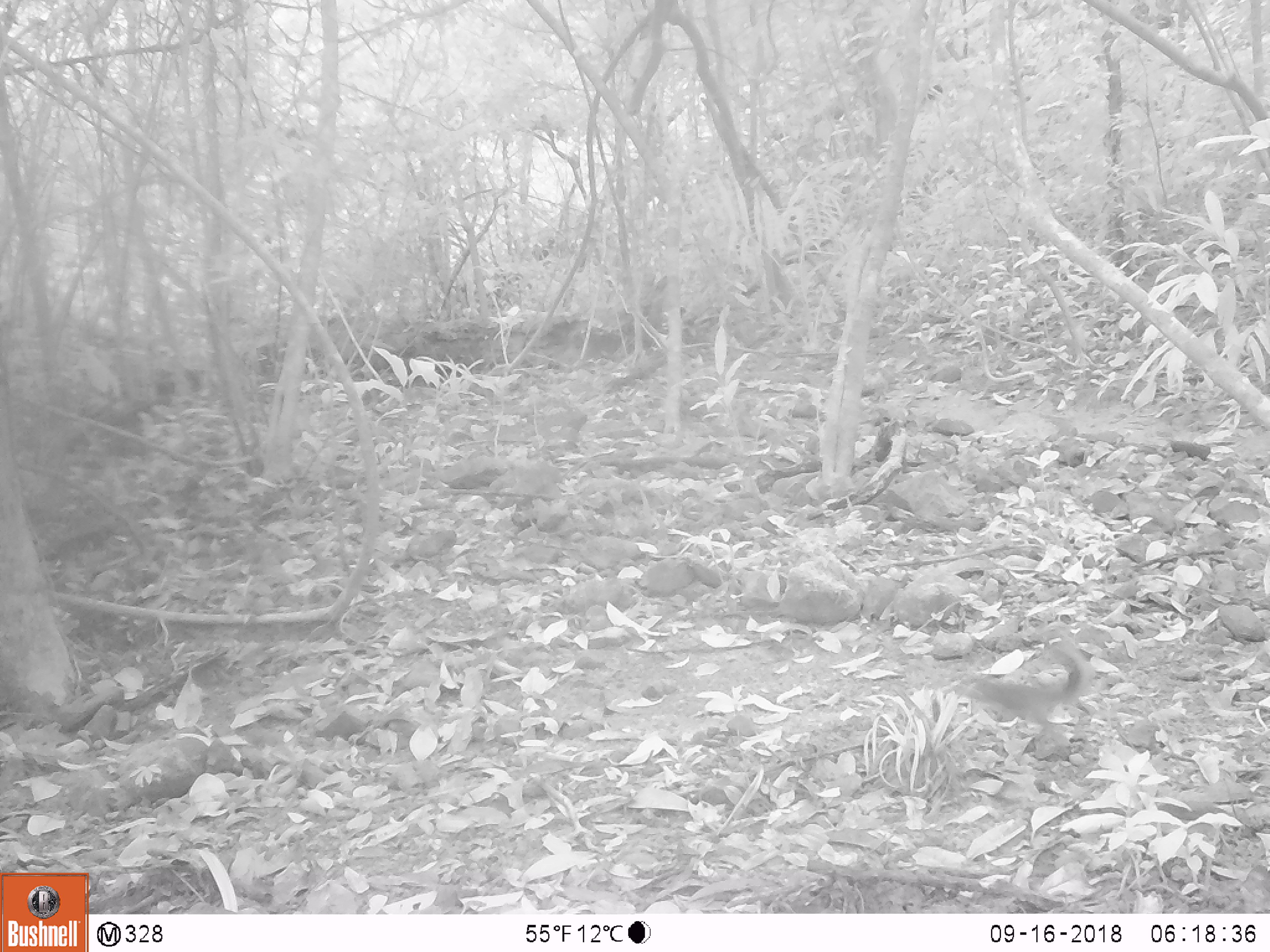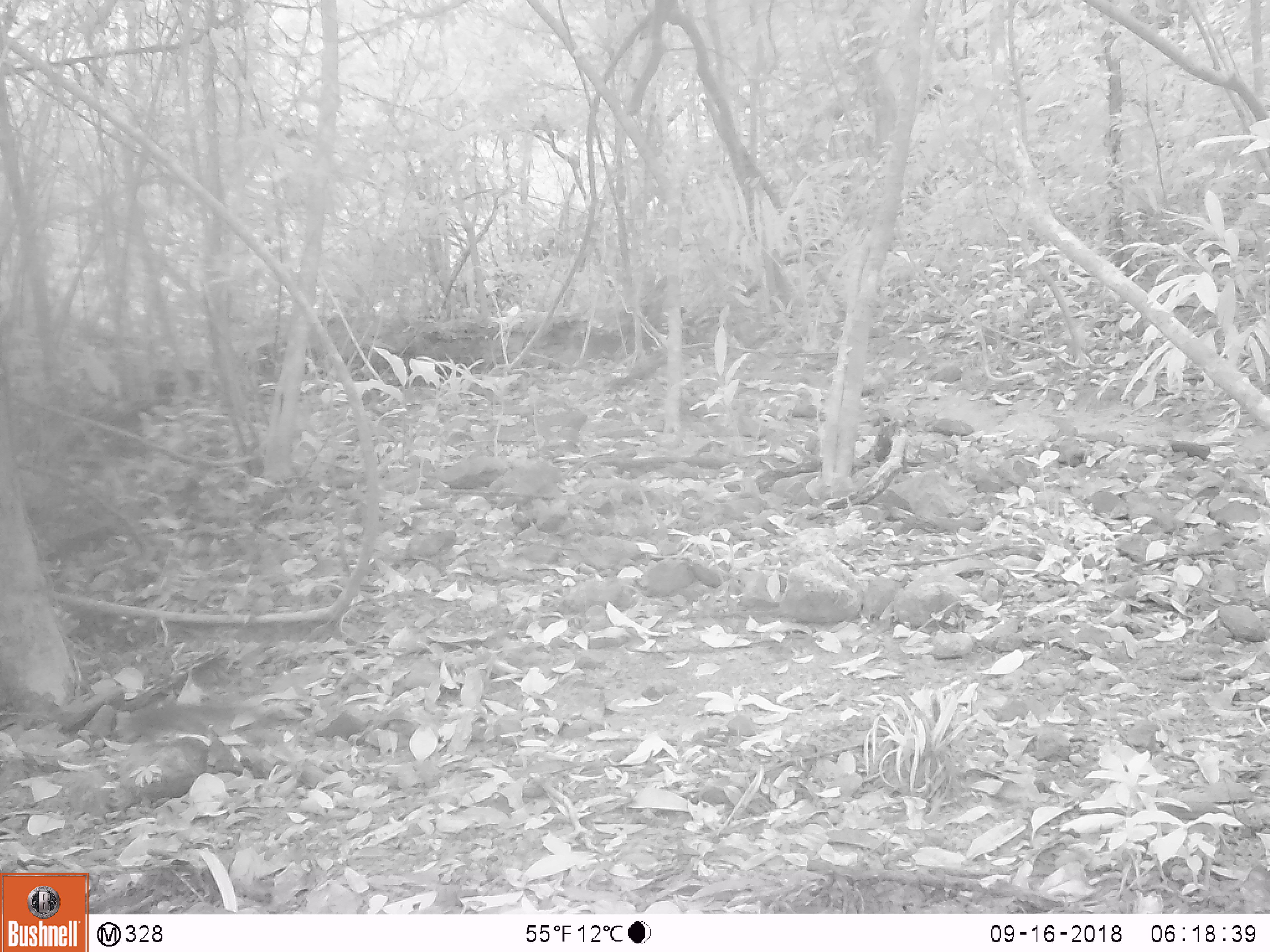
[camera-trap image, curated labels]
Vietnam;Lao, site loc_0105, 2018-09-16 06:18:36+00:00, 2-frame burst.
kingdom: Animalia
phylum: Chordata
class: Mammalia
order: Rodentia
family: Sciuridae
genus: Sciurus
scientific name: Sciurus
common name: squirrel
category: unidentified squirrel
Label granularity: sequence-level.